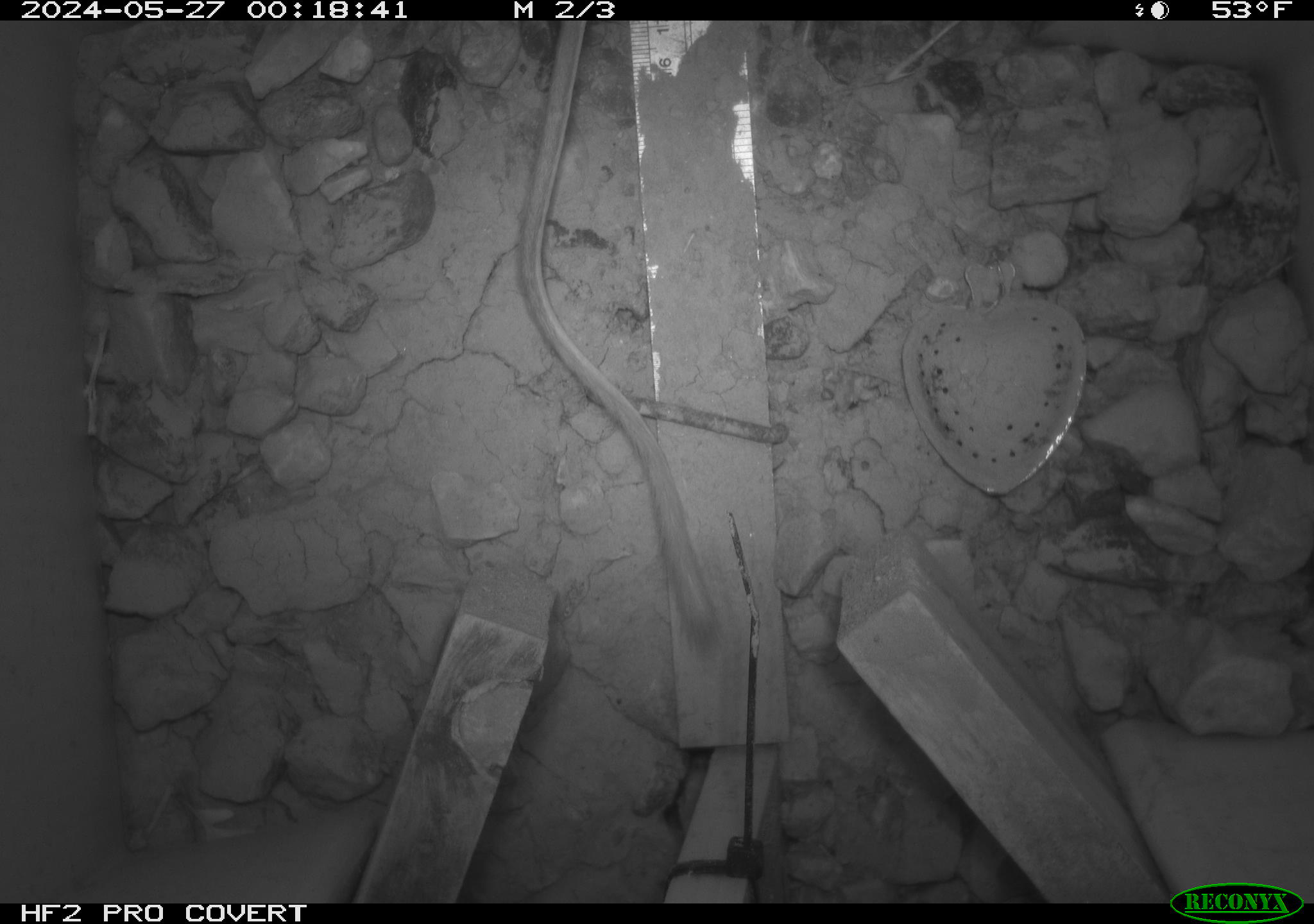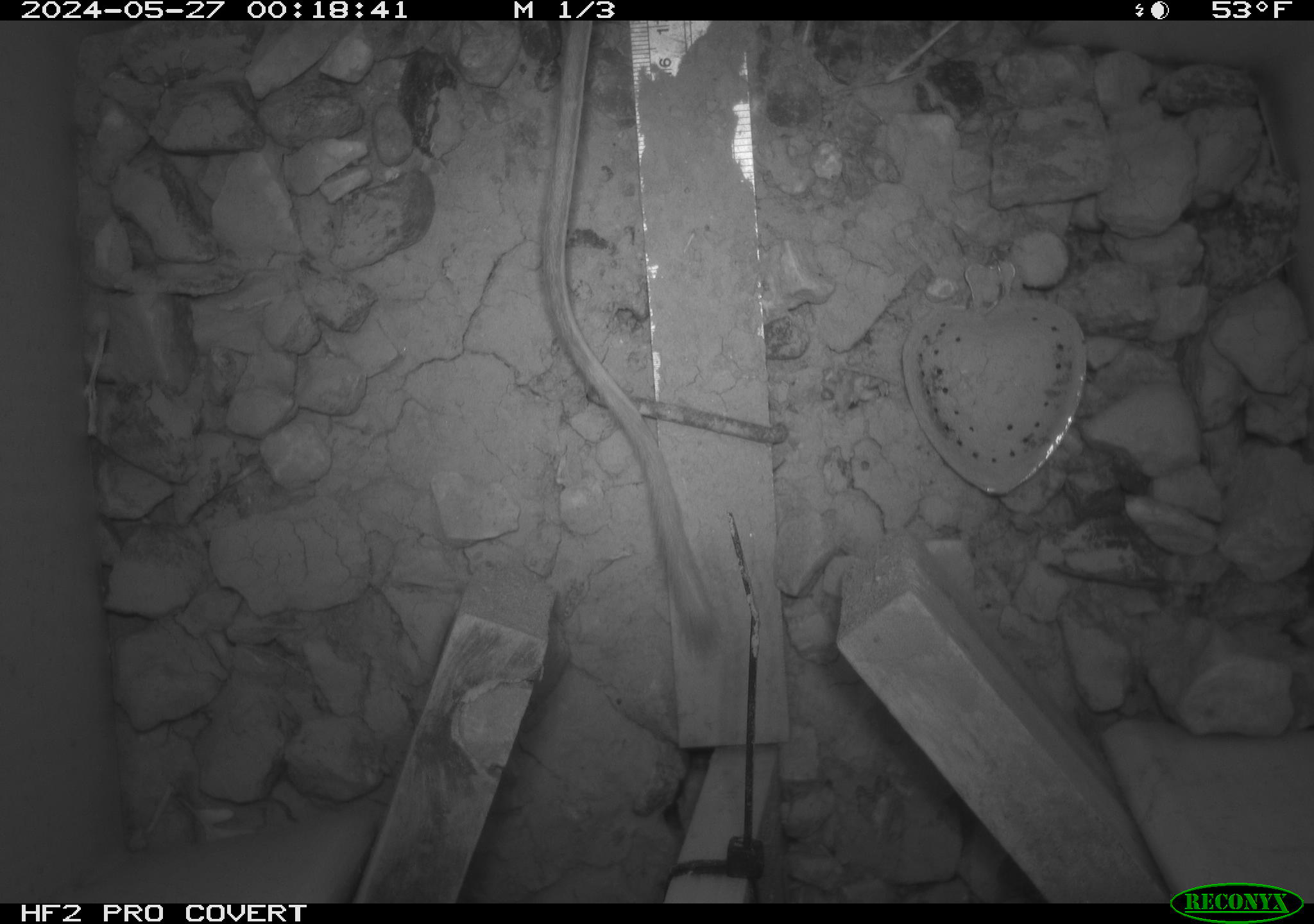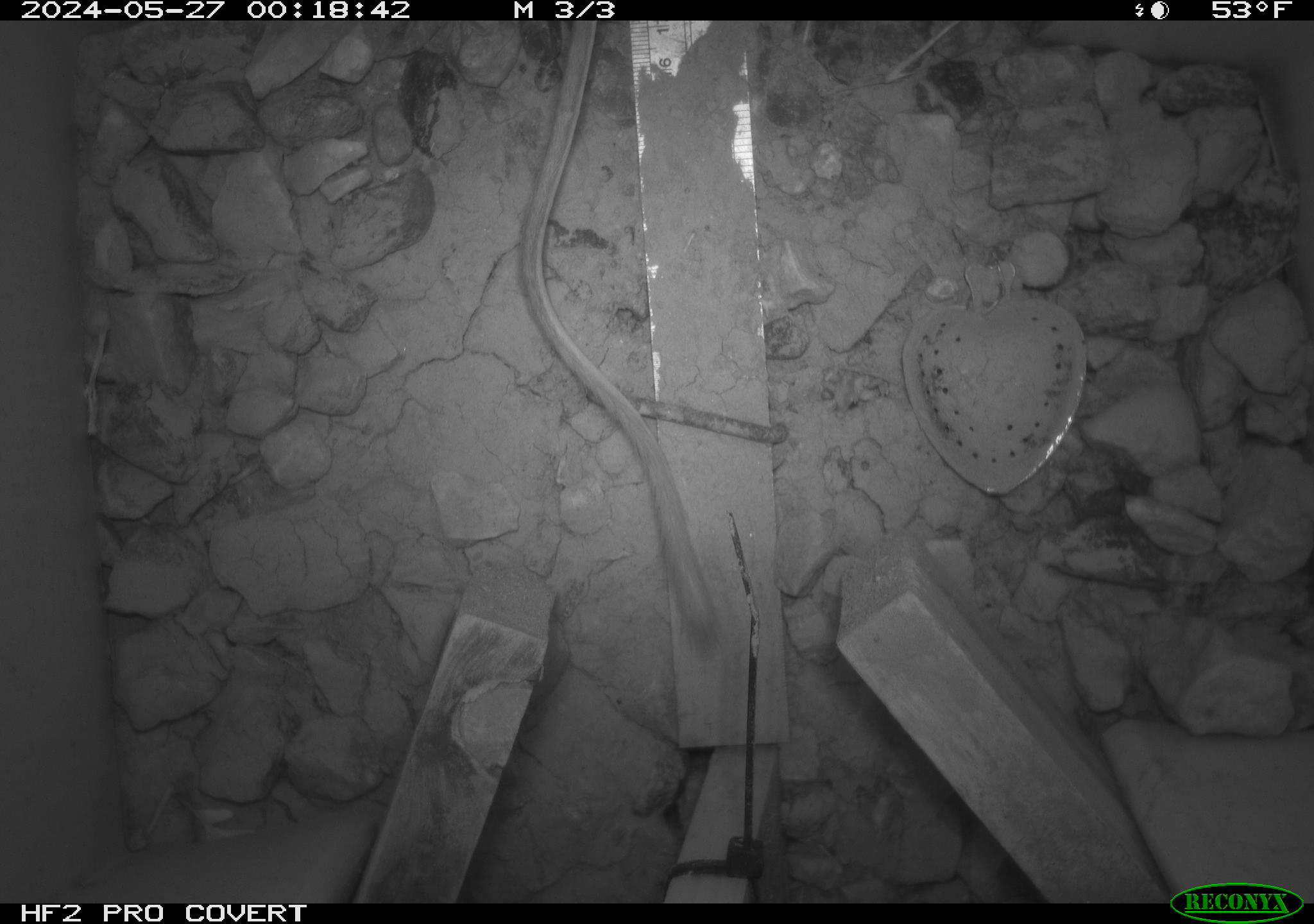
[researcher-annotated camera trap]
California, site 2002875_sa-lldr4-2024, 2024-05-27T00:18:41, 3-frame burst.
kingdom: Animalia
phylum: Chordata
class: Mammalia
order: Rodentia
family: Heteromyidae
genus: Dipodomys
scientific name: Dipodomys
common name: kangaroo rats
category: dipodomys species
Dipodomys species (kangaroo rats) (Dipodomys).